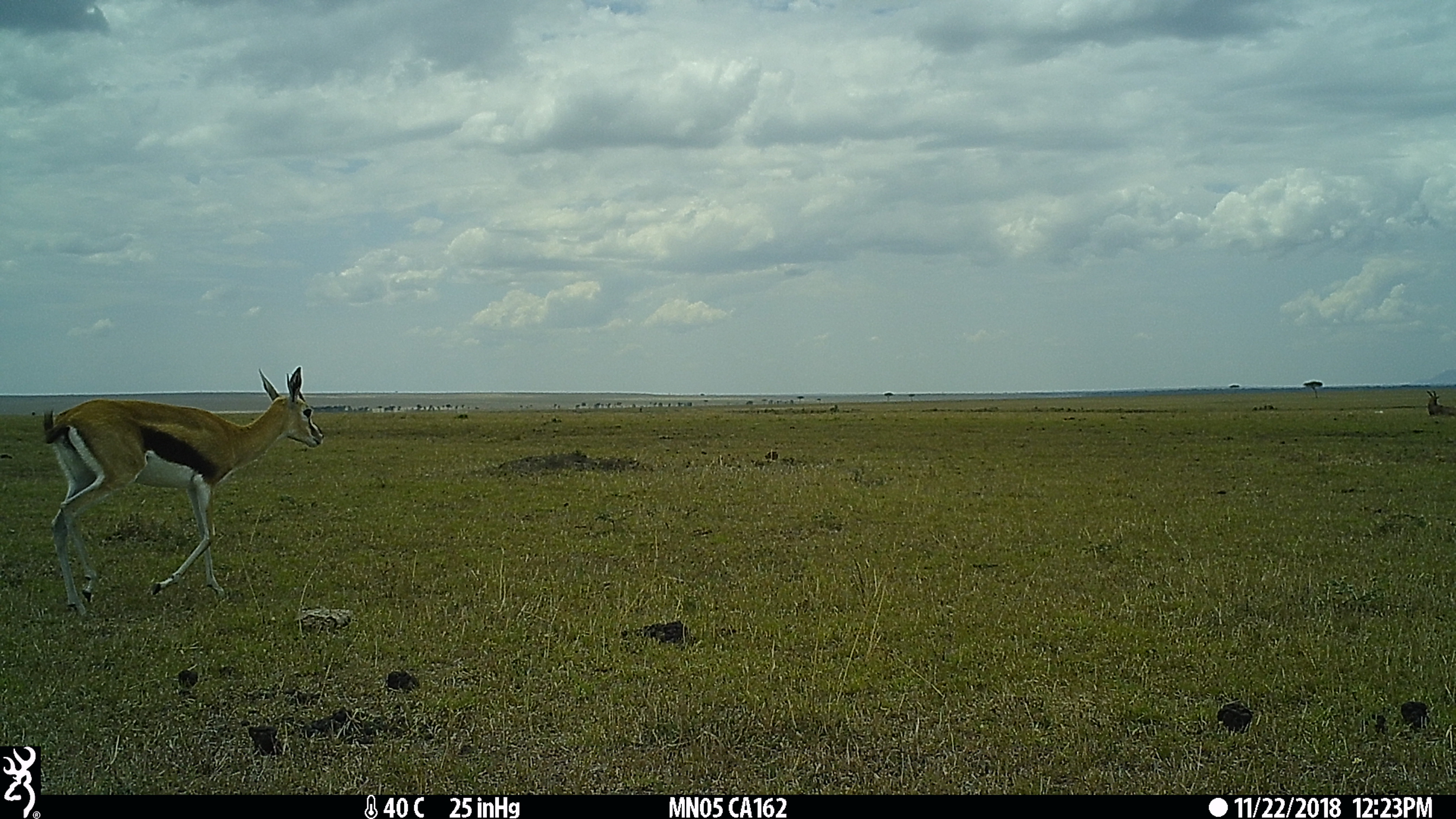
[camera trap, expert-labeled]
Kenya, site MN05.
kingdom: Animalia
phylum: Chordata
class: Mammalia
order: Artiodactyla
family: Bovidae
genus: Eudorcas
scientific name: Eudorcas thomsonii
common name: thomon's gazelle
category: gazelle thomsons